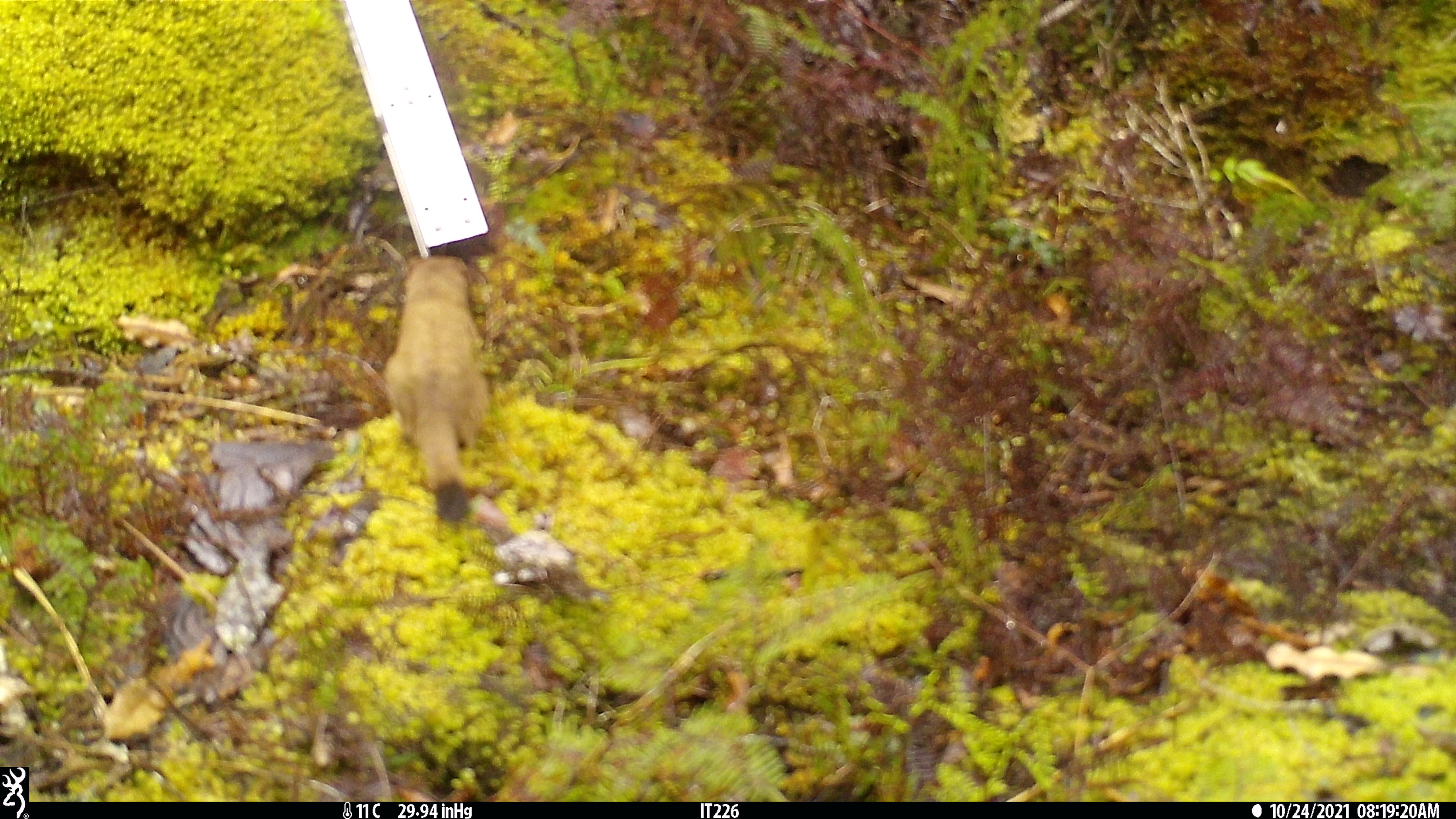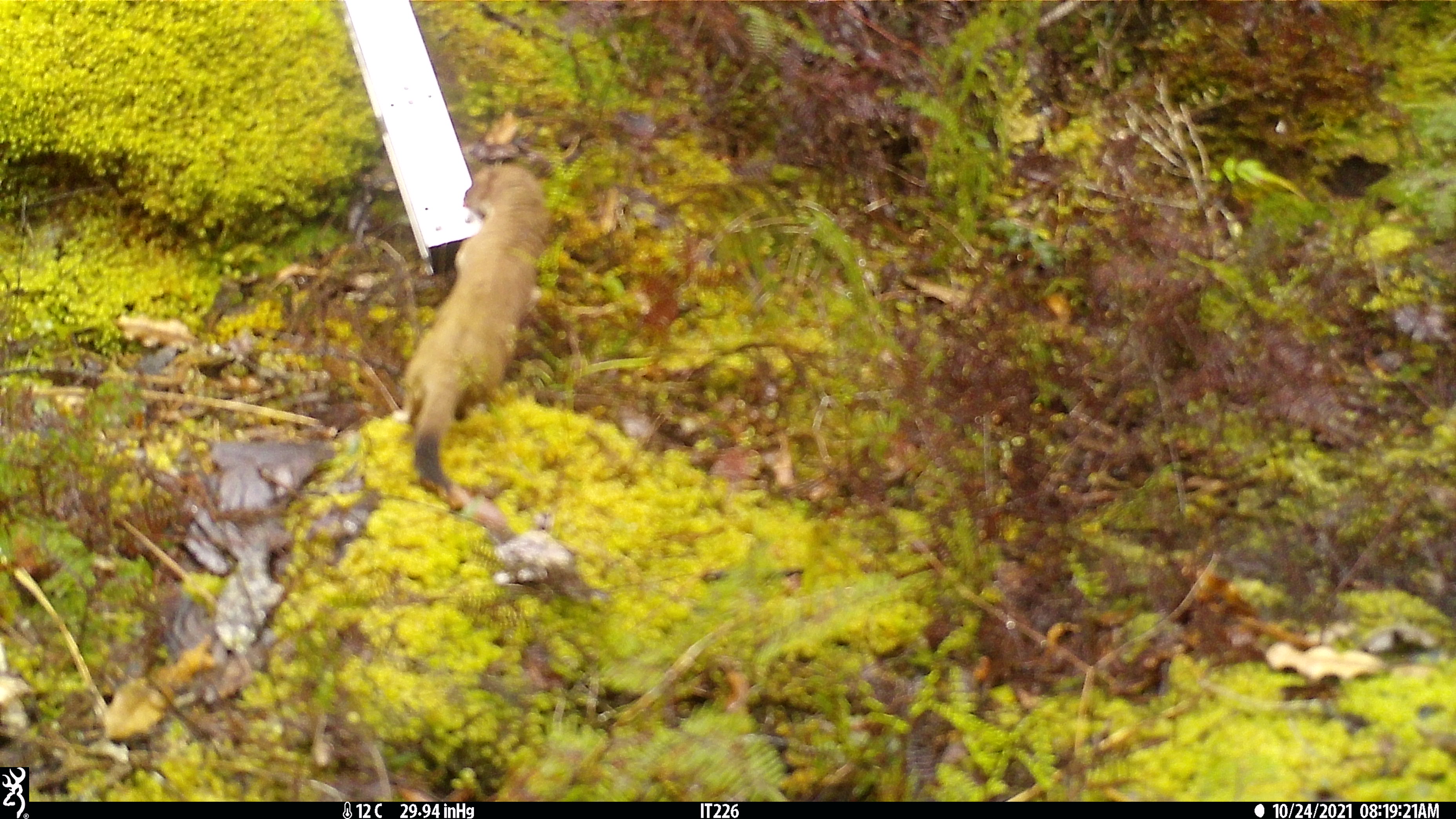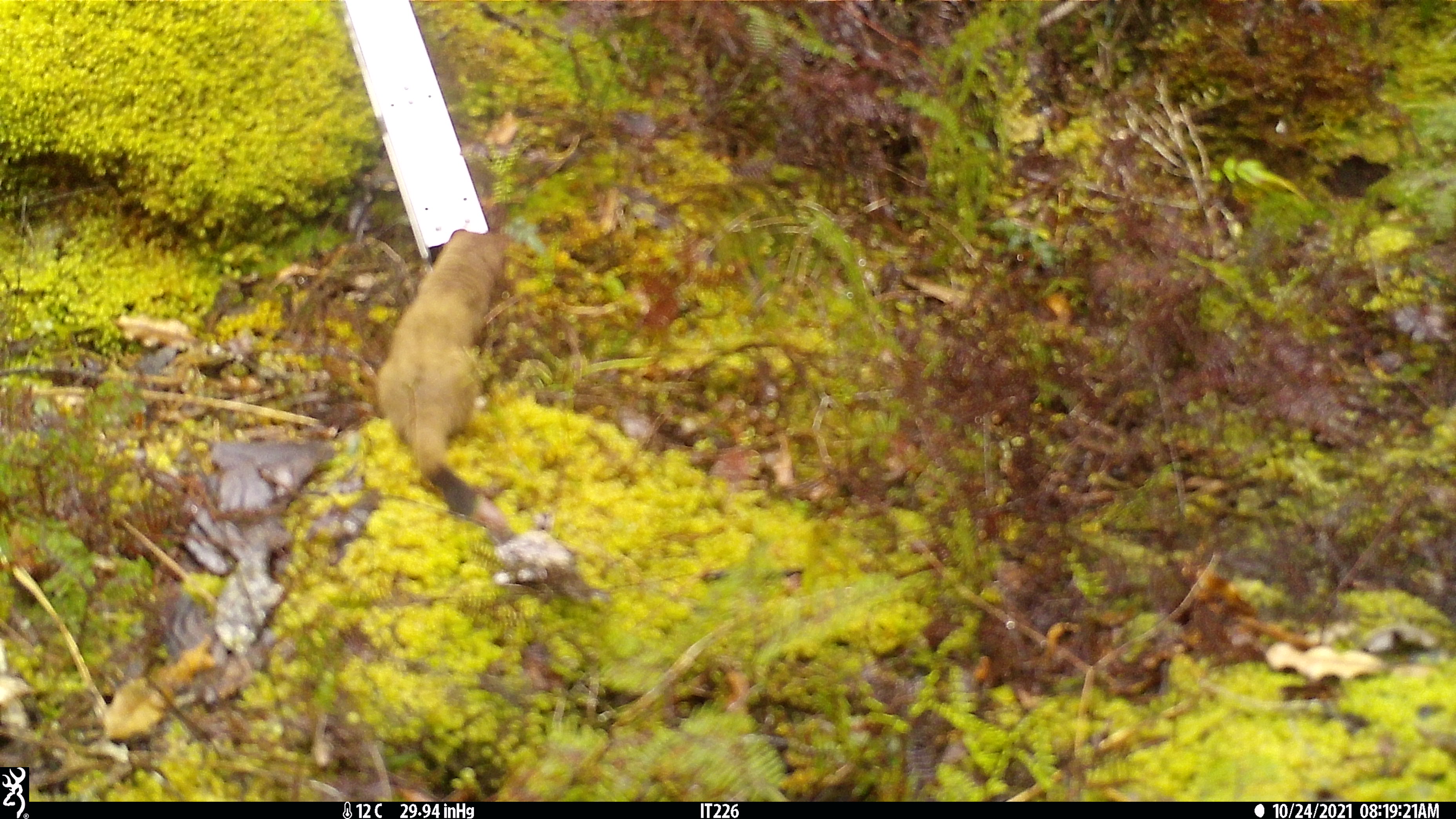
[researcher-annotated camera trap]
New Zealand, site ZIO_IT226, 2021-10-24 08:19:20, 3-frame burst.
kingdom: Animalia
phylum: Chordata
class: Mammalia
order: Carnivora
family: Mustelidae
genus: Mustela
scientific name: Mustela erminea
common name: stoat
Stoat (Mustela erminea).